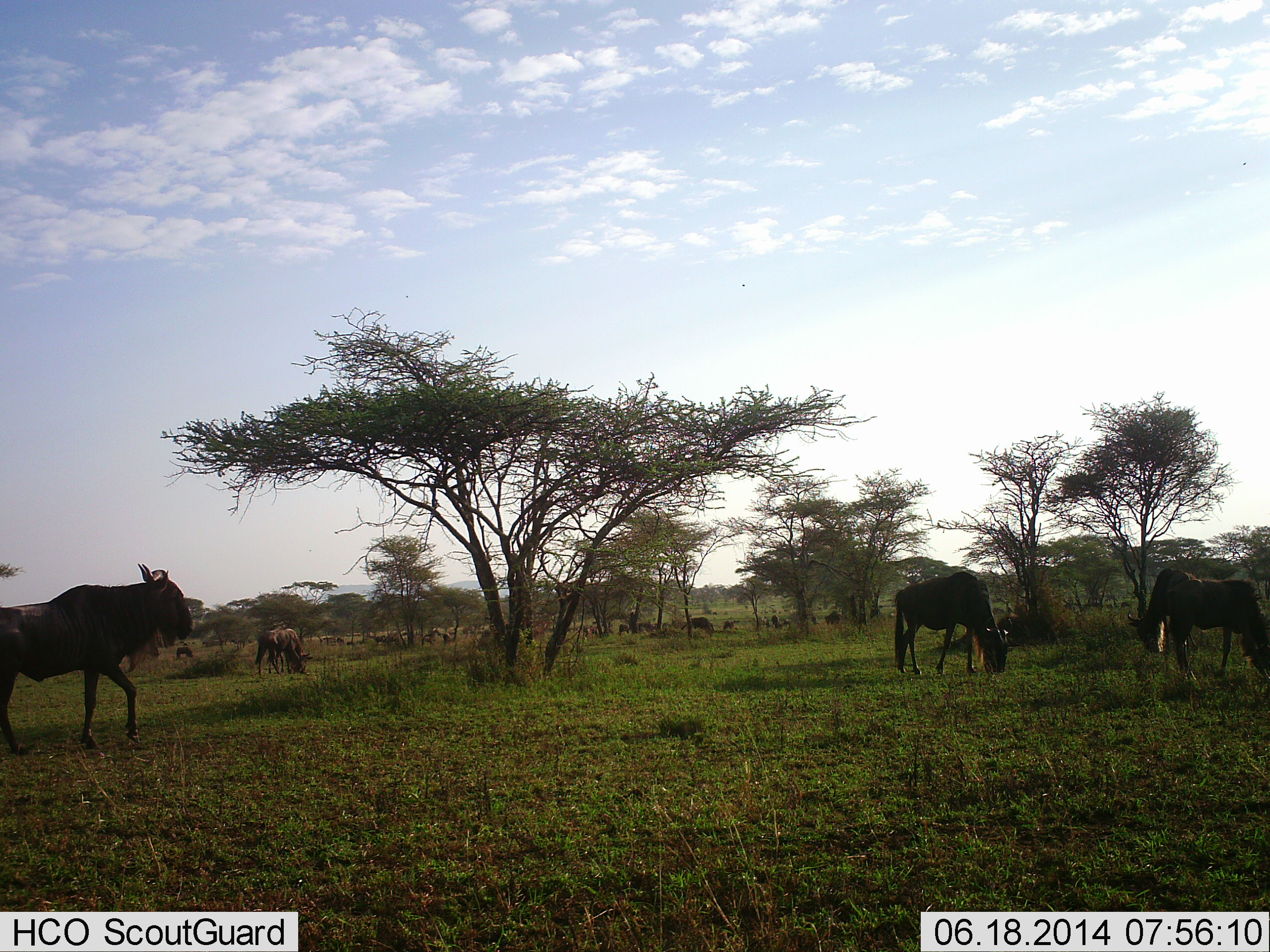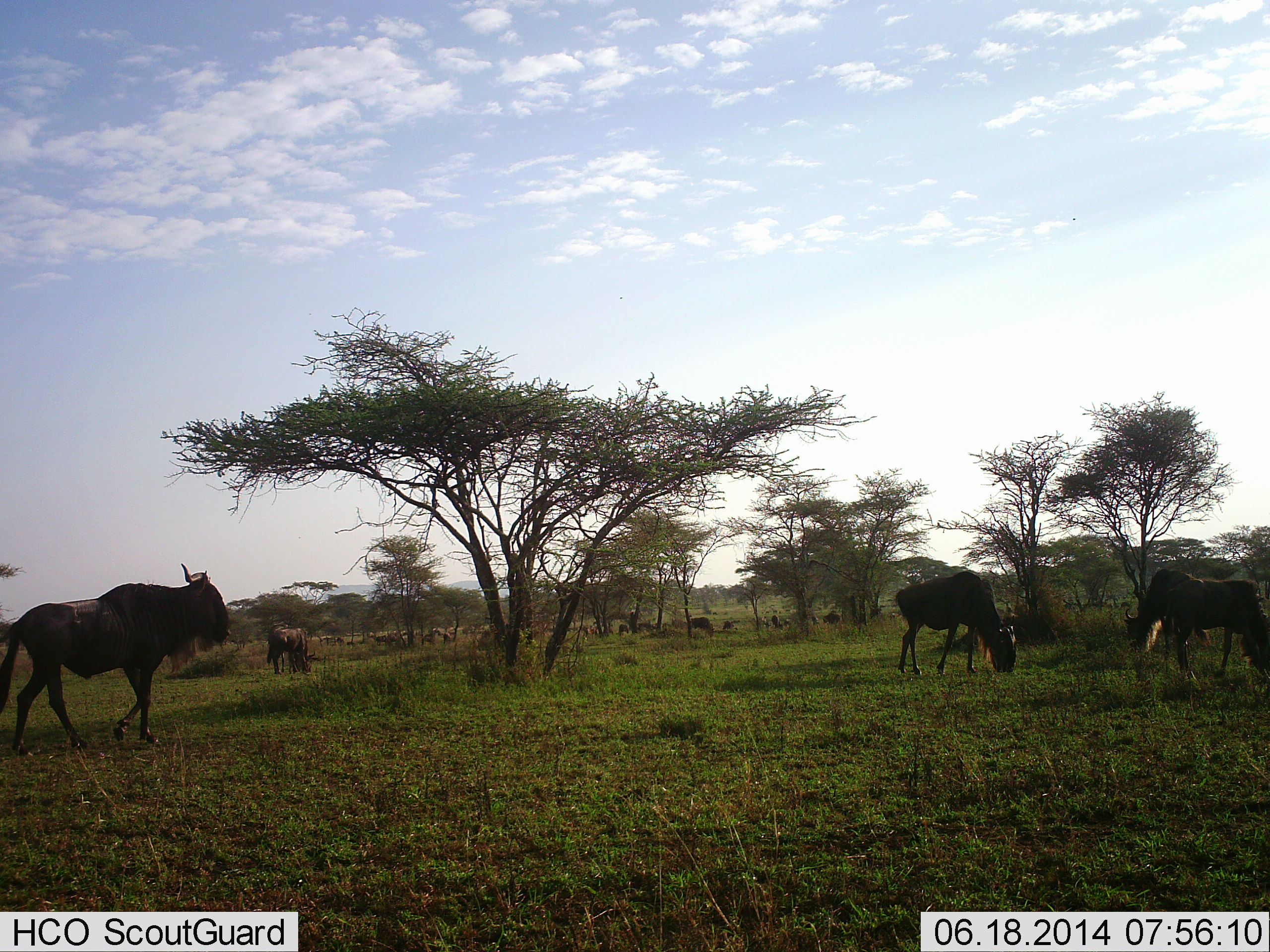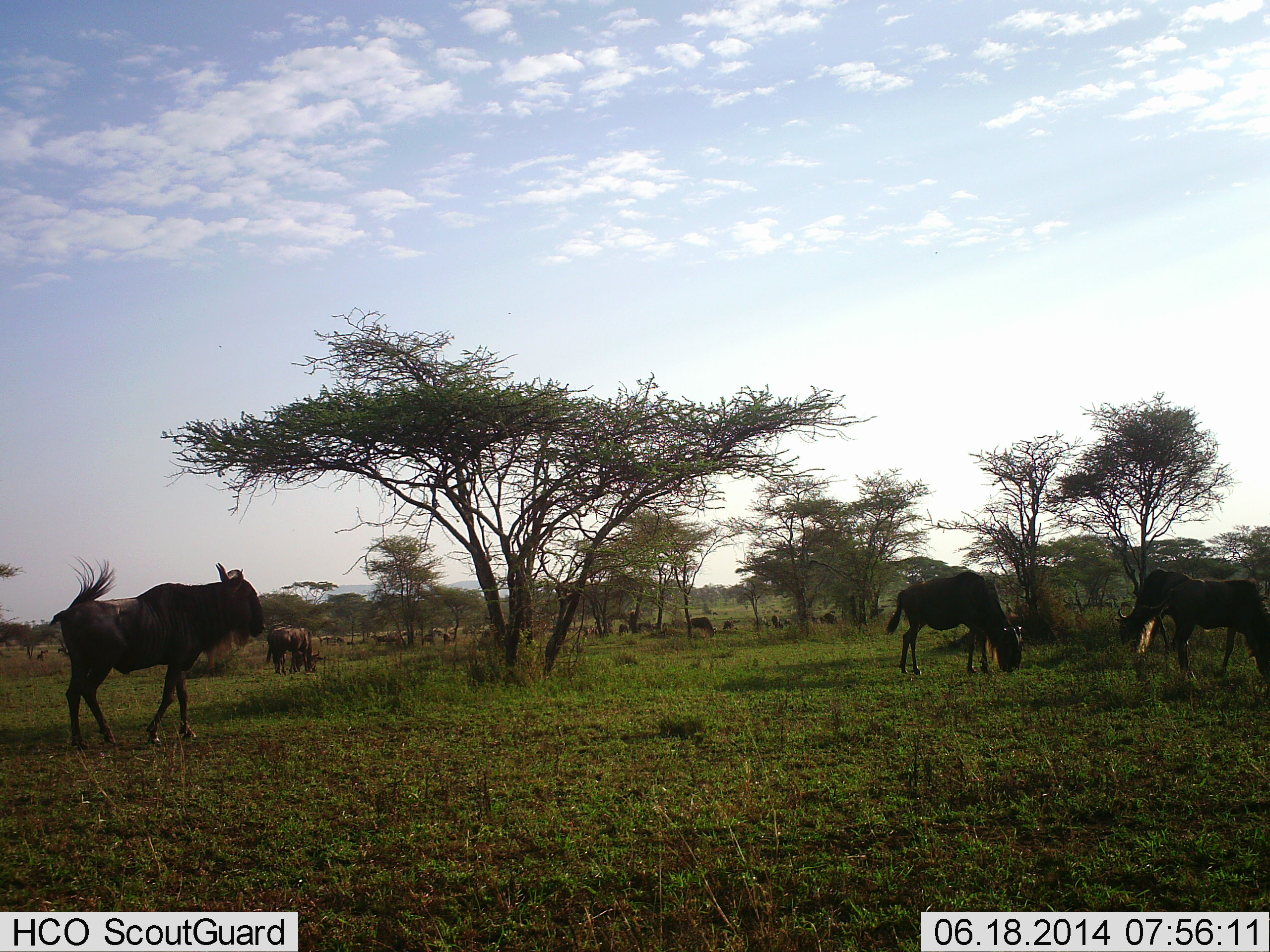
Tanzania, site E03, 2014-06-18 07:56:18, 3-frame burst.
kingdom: Animalia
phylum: Chordata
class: Mammalia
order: Artiodactyla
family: Bovidae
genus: Connochaetes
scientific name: Connochaetes taurinus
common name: blue wildebeest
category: wildebeest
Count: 11-50.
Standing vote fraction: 40%.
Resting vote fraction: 0%.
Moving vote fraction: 70%.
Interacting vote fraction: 0%.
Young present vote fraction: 0%.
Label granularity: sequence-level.